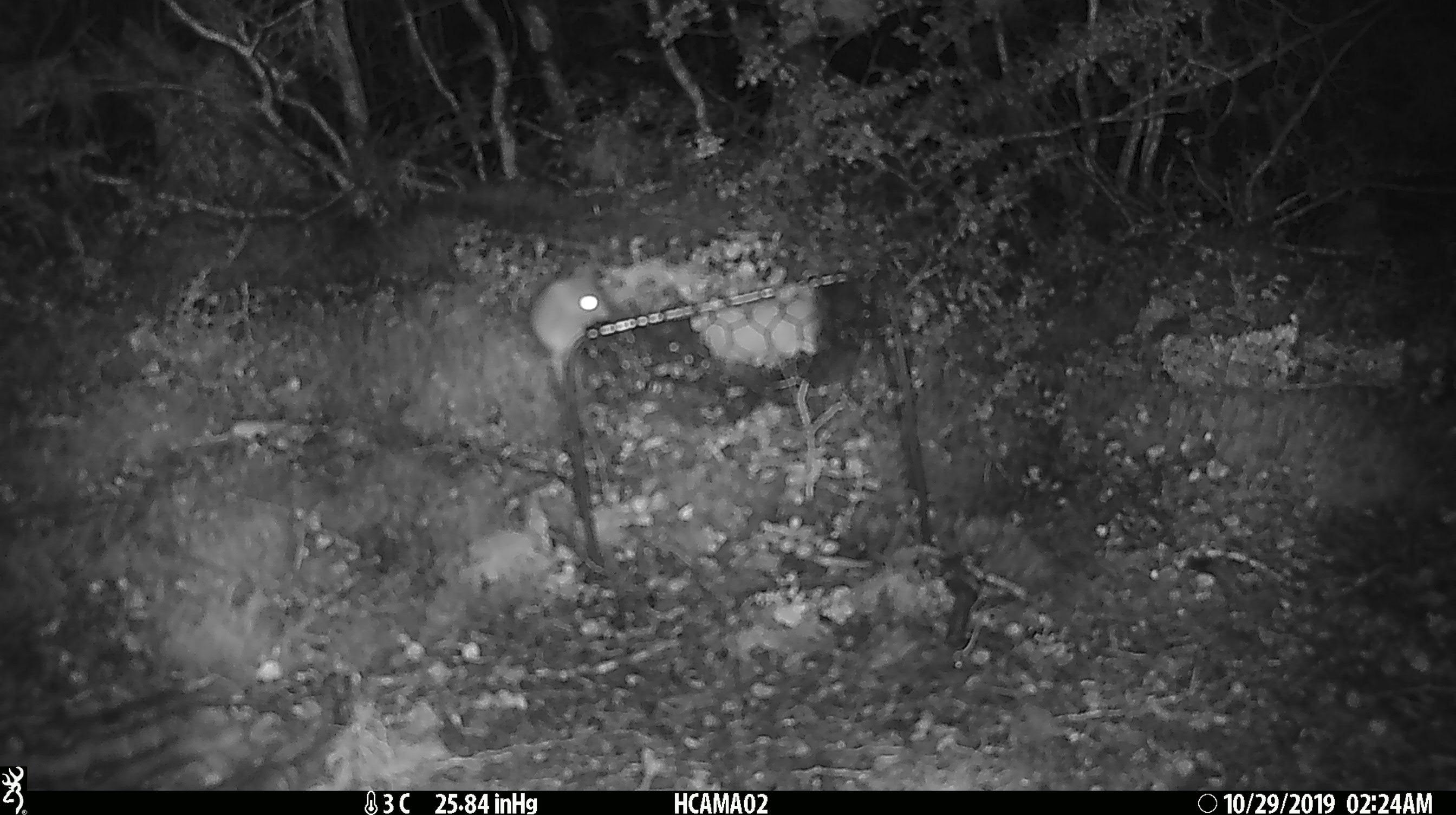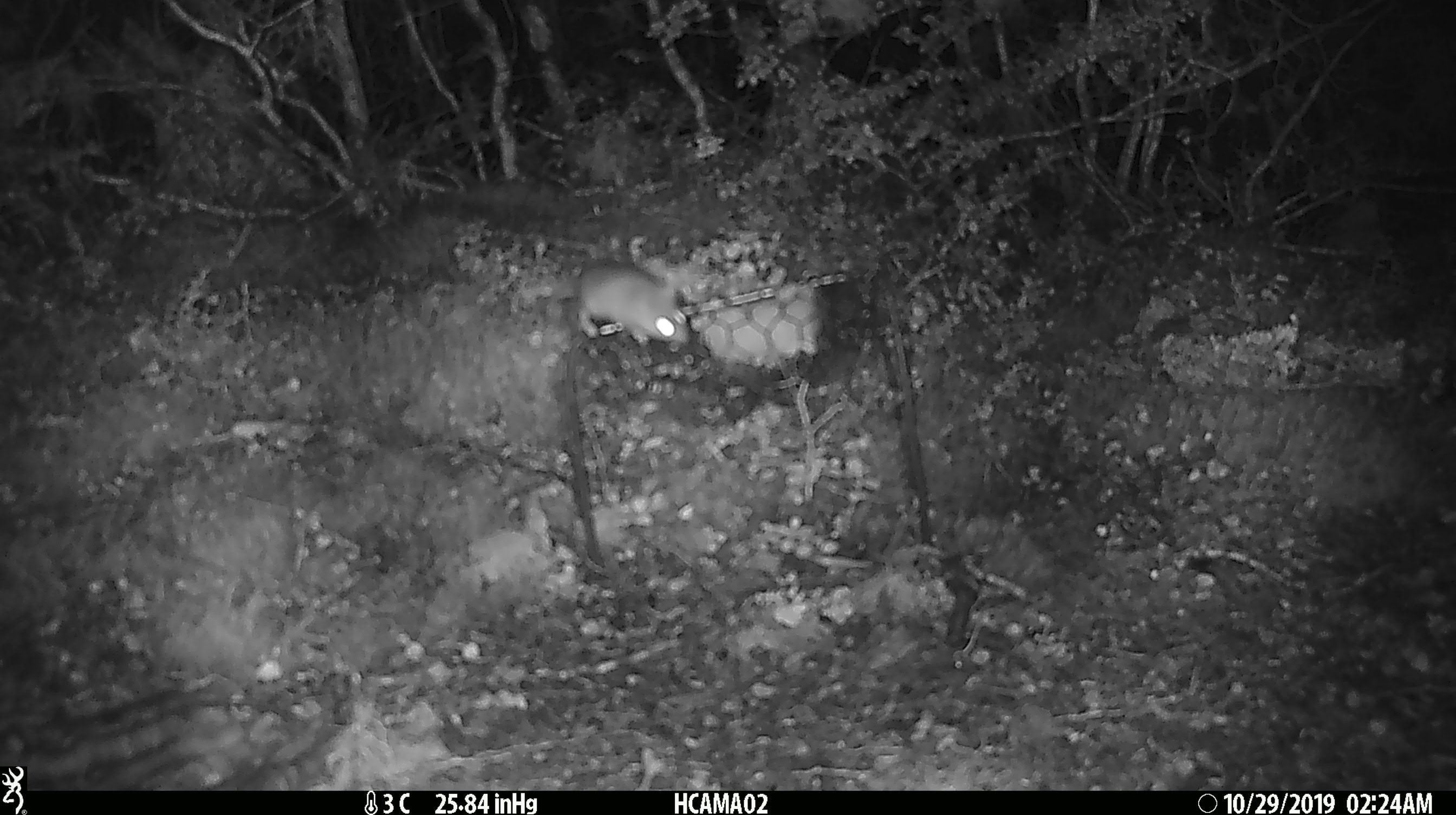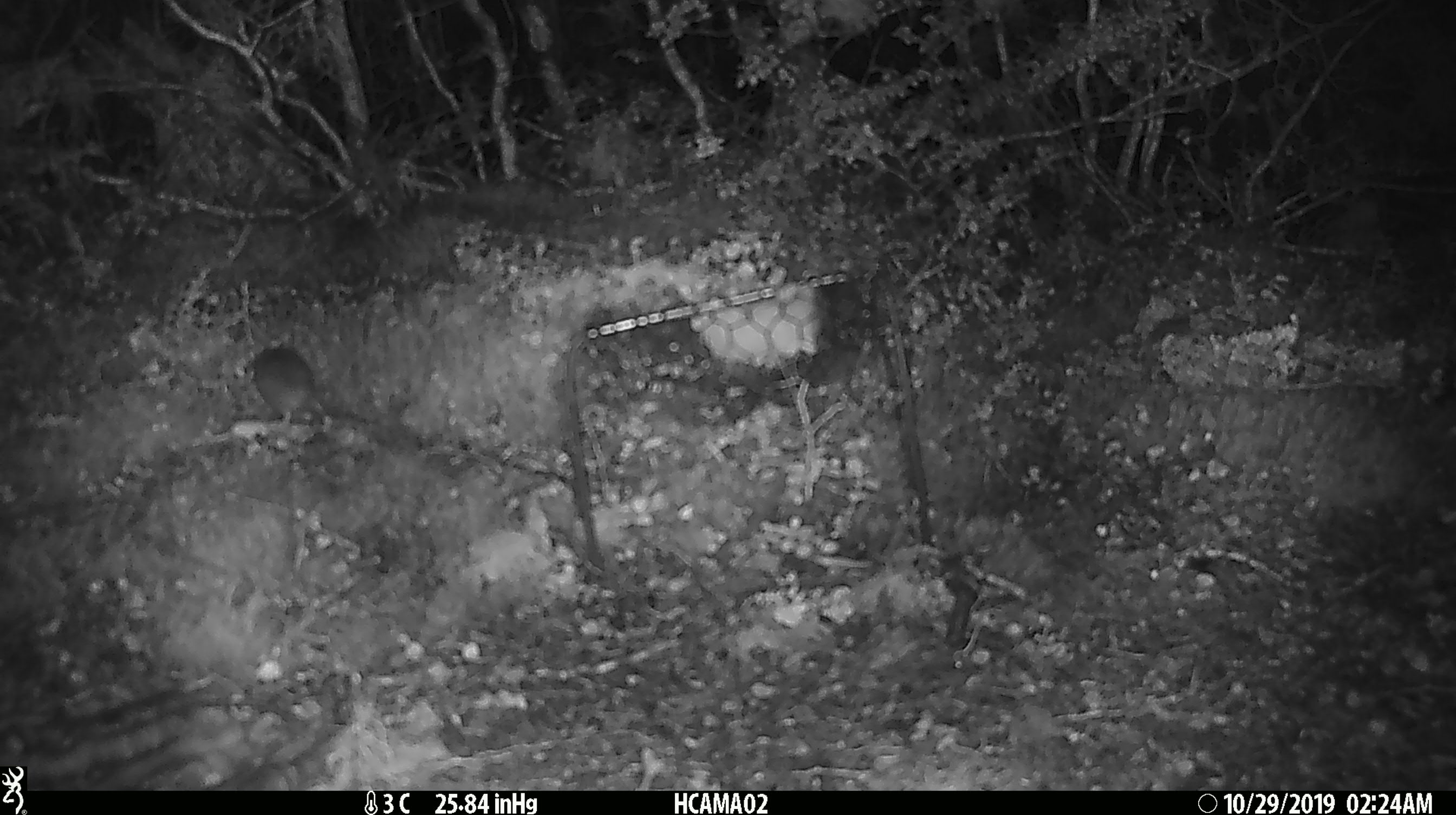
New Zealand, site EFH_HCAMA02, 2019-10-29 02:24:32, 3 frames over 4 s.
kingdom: Animalia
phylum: Chordata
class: Mammalia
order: Rodentia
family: Muridae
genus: Mus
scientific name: Mus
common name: mouse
Mouse (Mus).